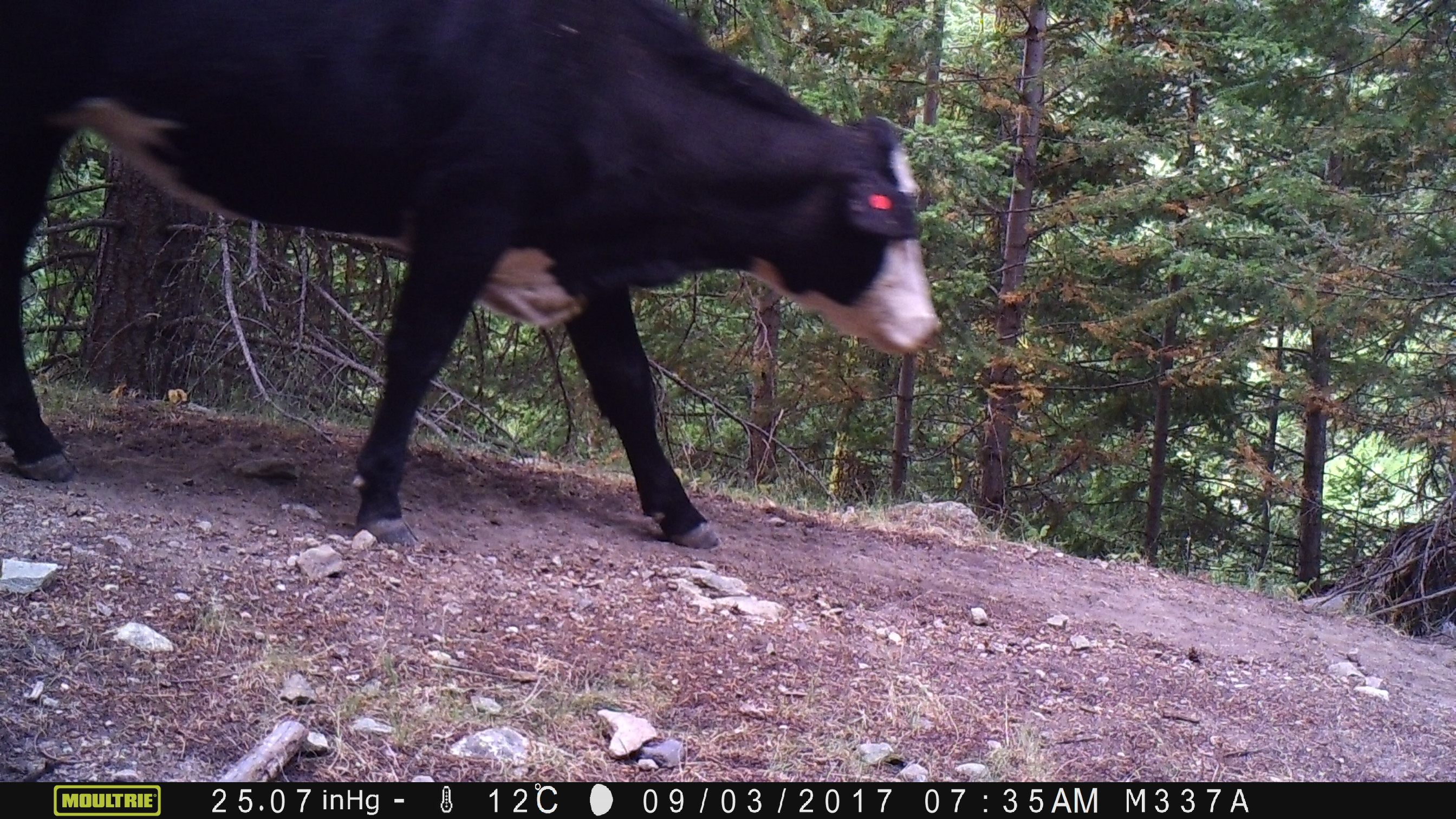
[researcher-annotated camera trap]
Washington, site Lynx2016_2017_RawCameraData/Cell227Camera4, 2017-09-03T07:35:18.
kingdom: Animalia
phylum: Chordata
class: Mammalia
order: Artiodactyla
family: Bovidae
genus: Bos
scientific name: Bos taurus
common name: domestic cattle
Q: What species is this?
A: Domestic cattle (Bos taurus).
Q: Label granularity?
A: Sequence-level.